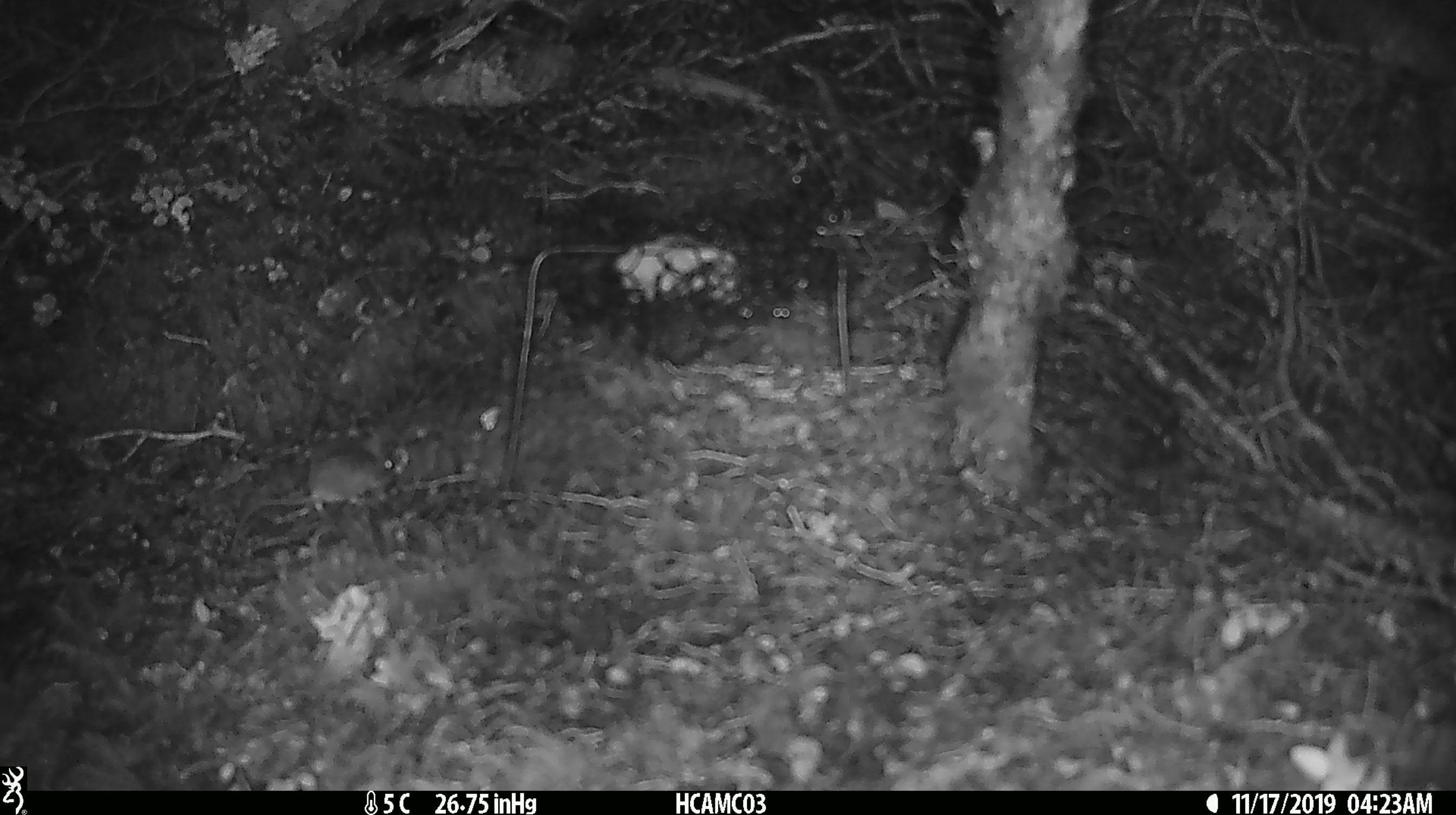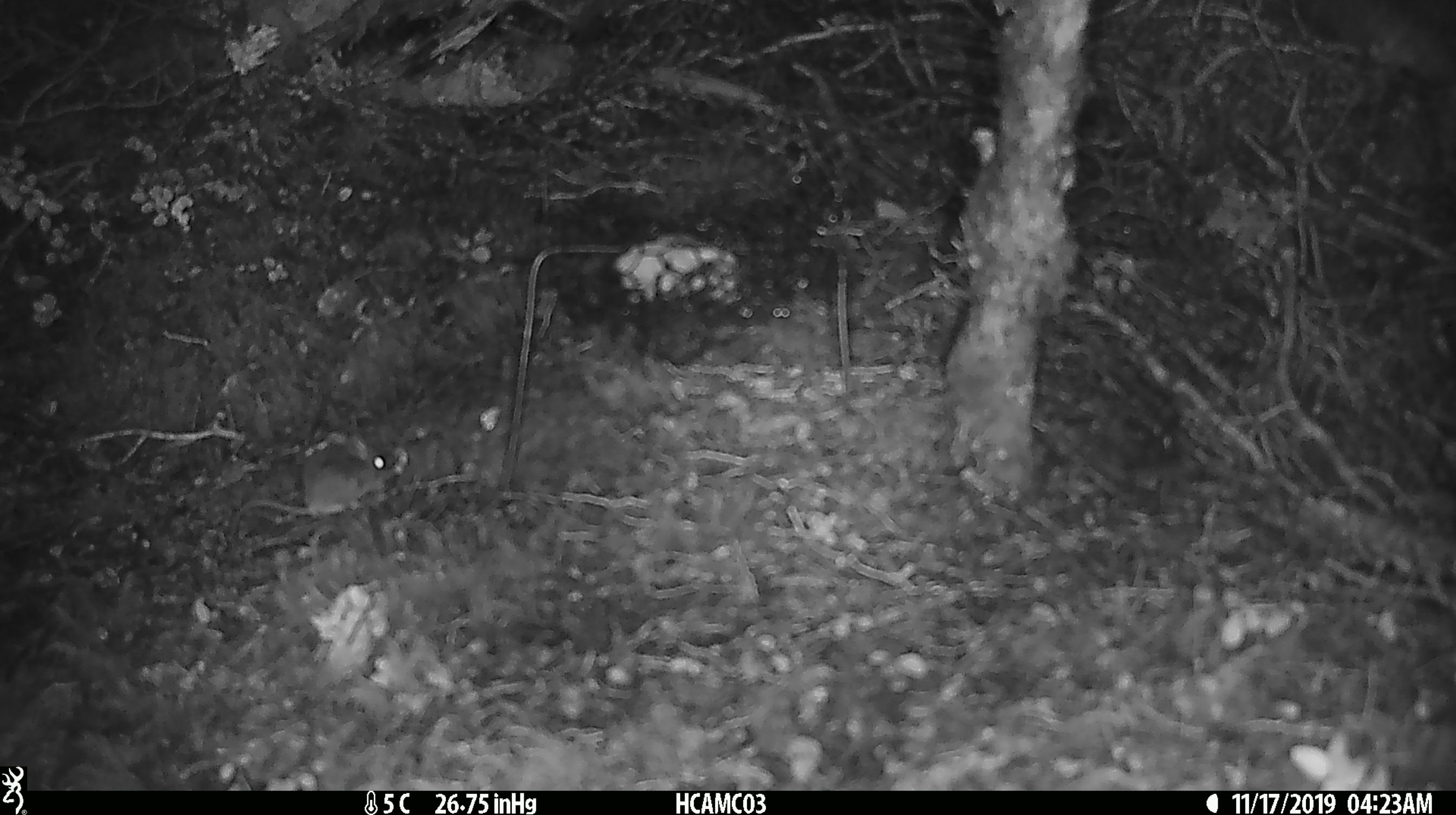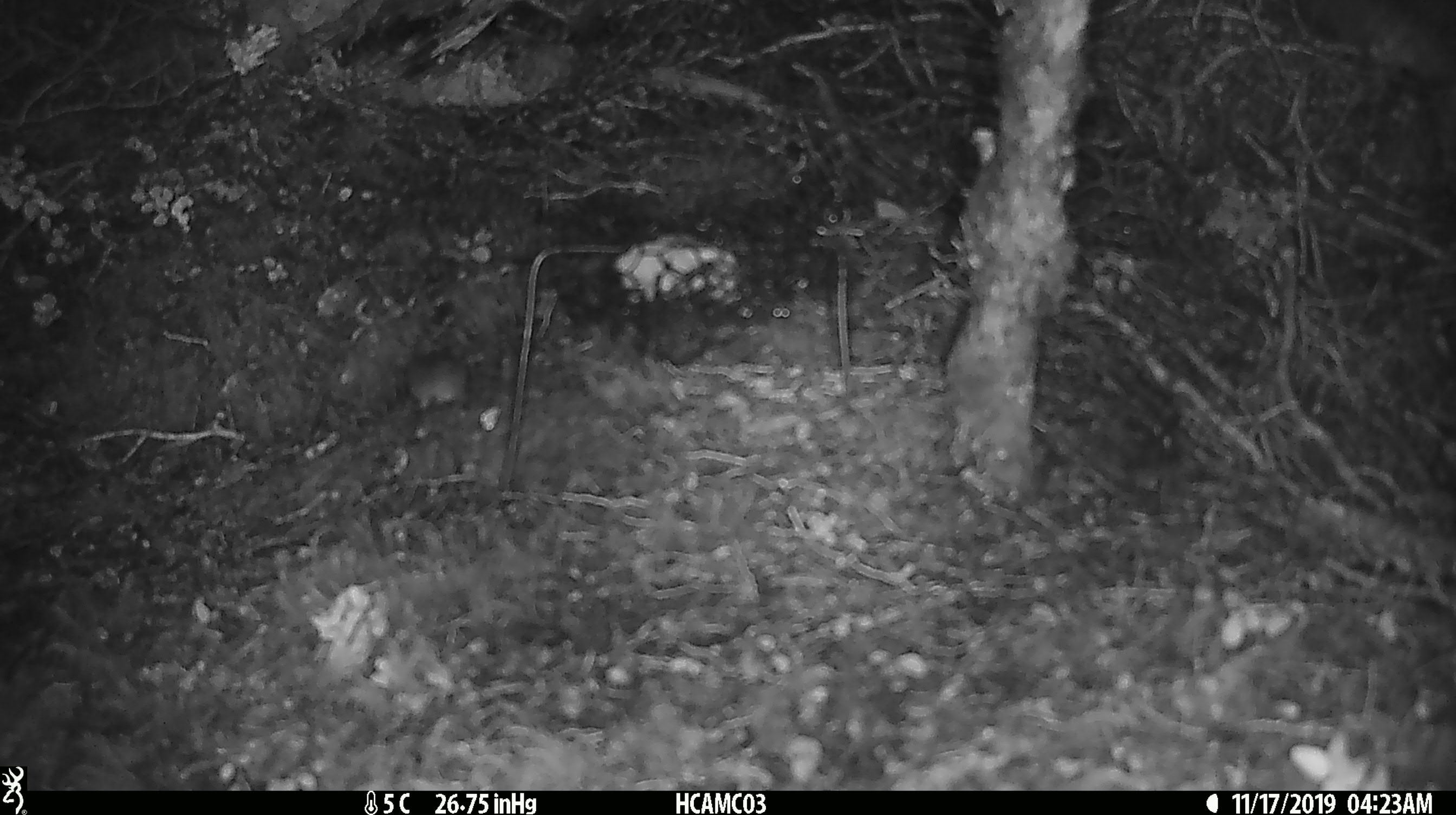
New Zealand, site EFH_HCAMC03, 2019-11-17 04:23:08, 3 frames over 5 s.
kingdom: Animalia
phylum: Chordata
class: Mammalia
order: Rodentia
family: Muridae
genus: Mus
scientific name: Mus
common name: mouse